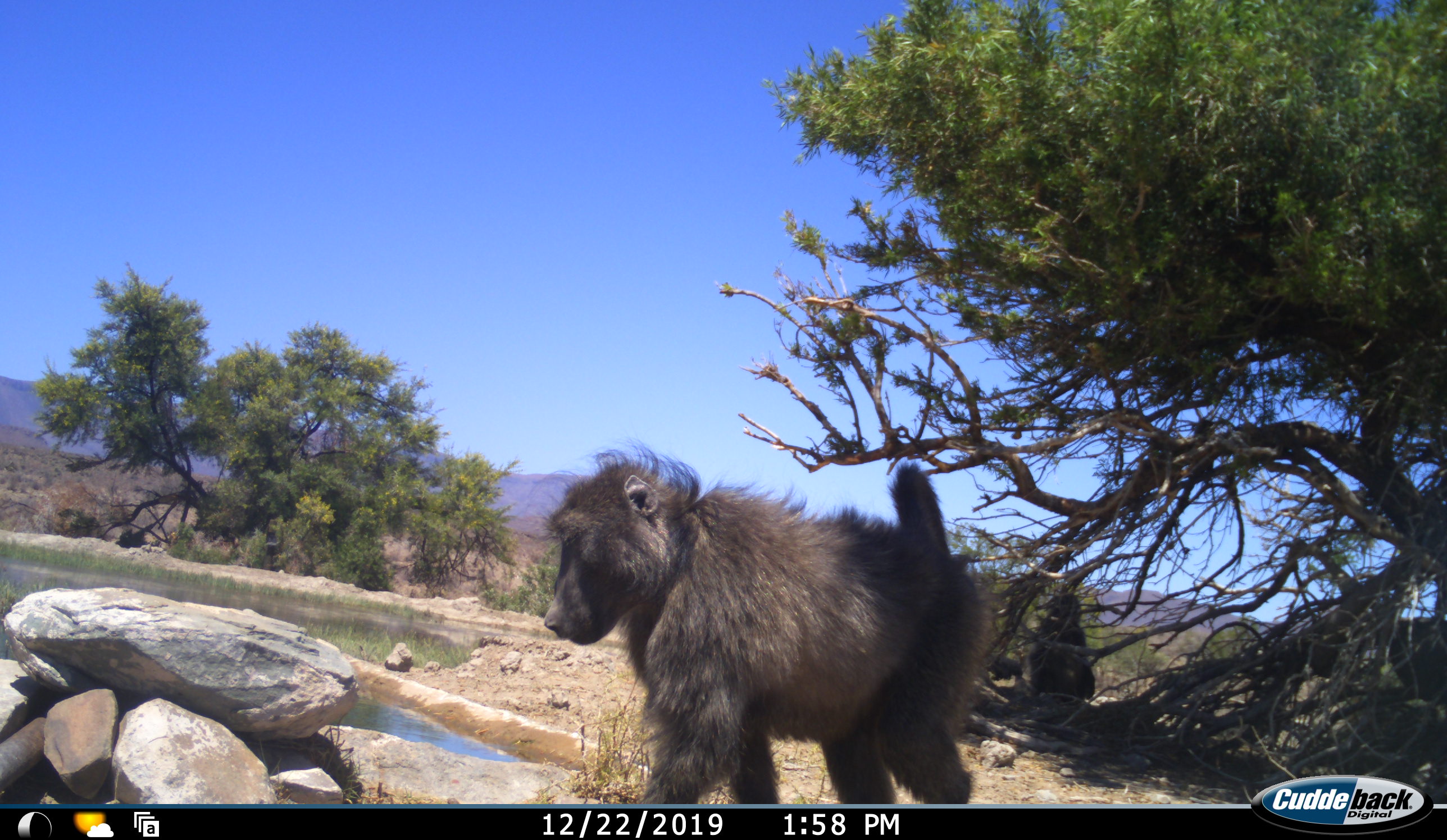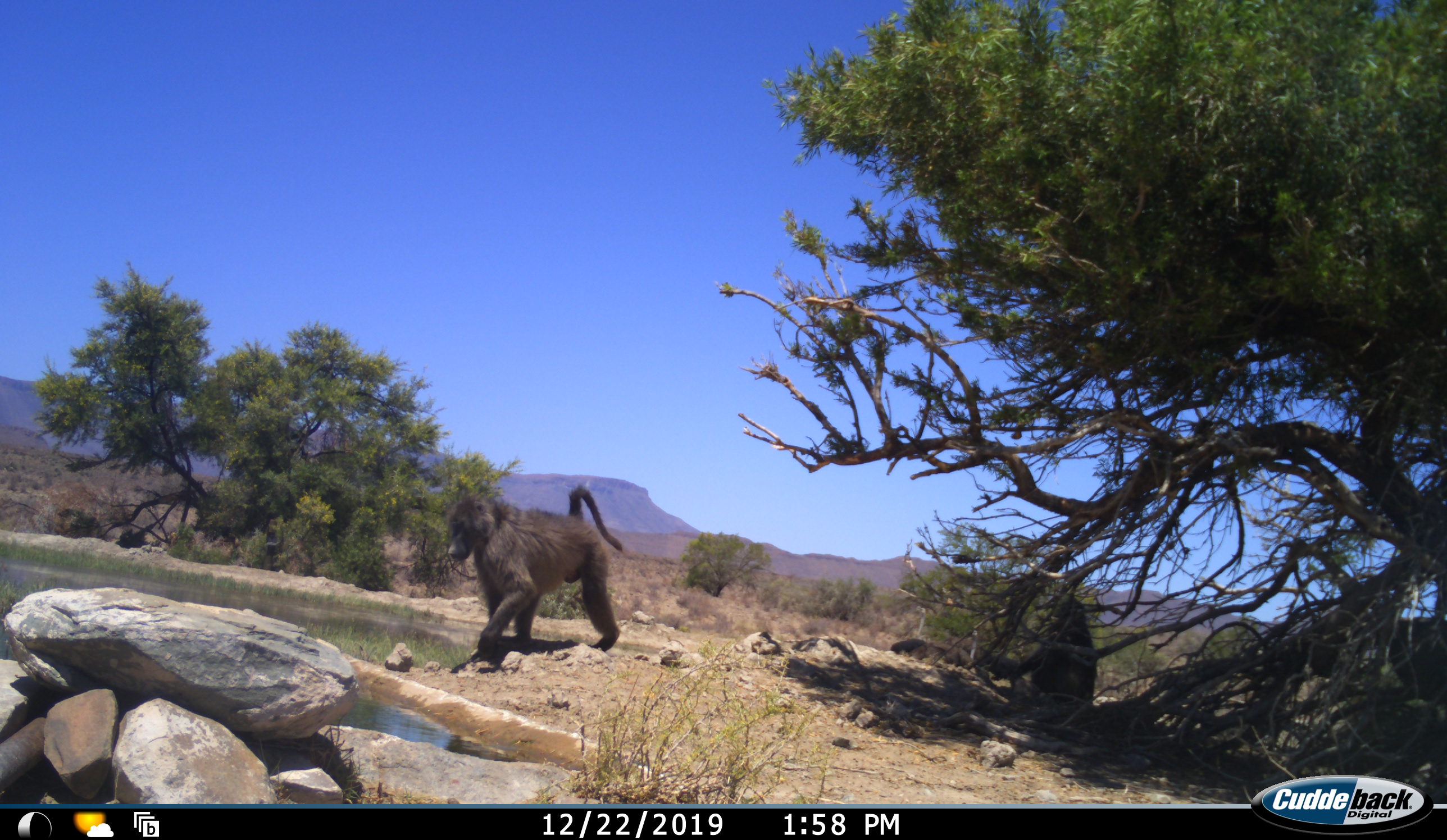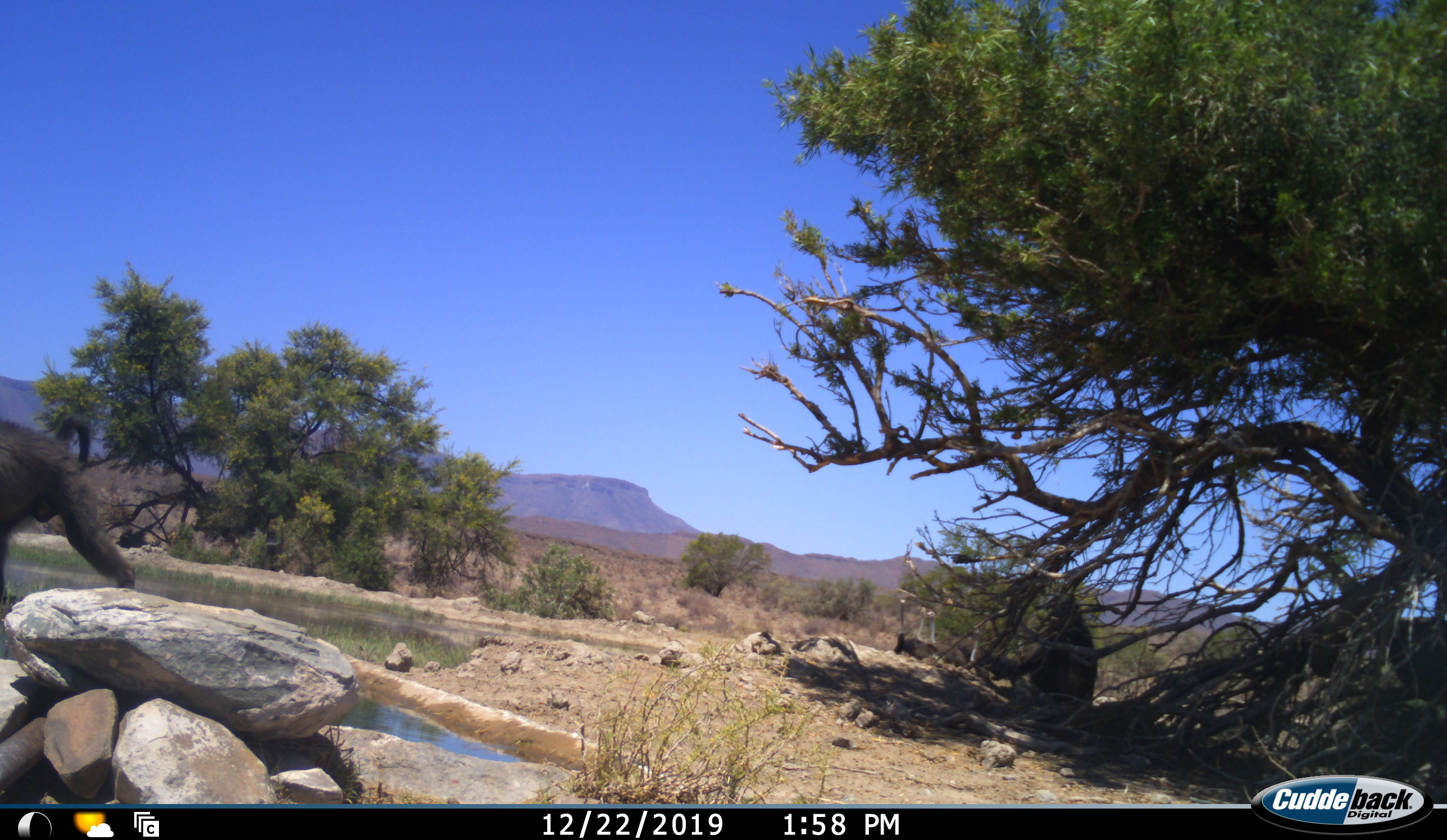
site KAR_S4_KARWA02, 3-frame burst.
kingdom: Animalia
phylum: Chordata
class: Mammalia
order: Primates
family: Cercopithecidae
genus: Papio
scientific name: Papio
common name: baboon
Baboon (Papio), count 3. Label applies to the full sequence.